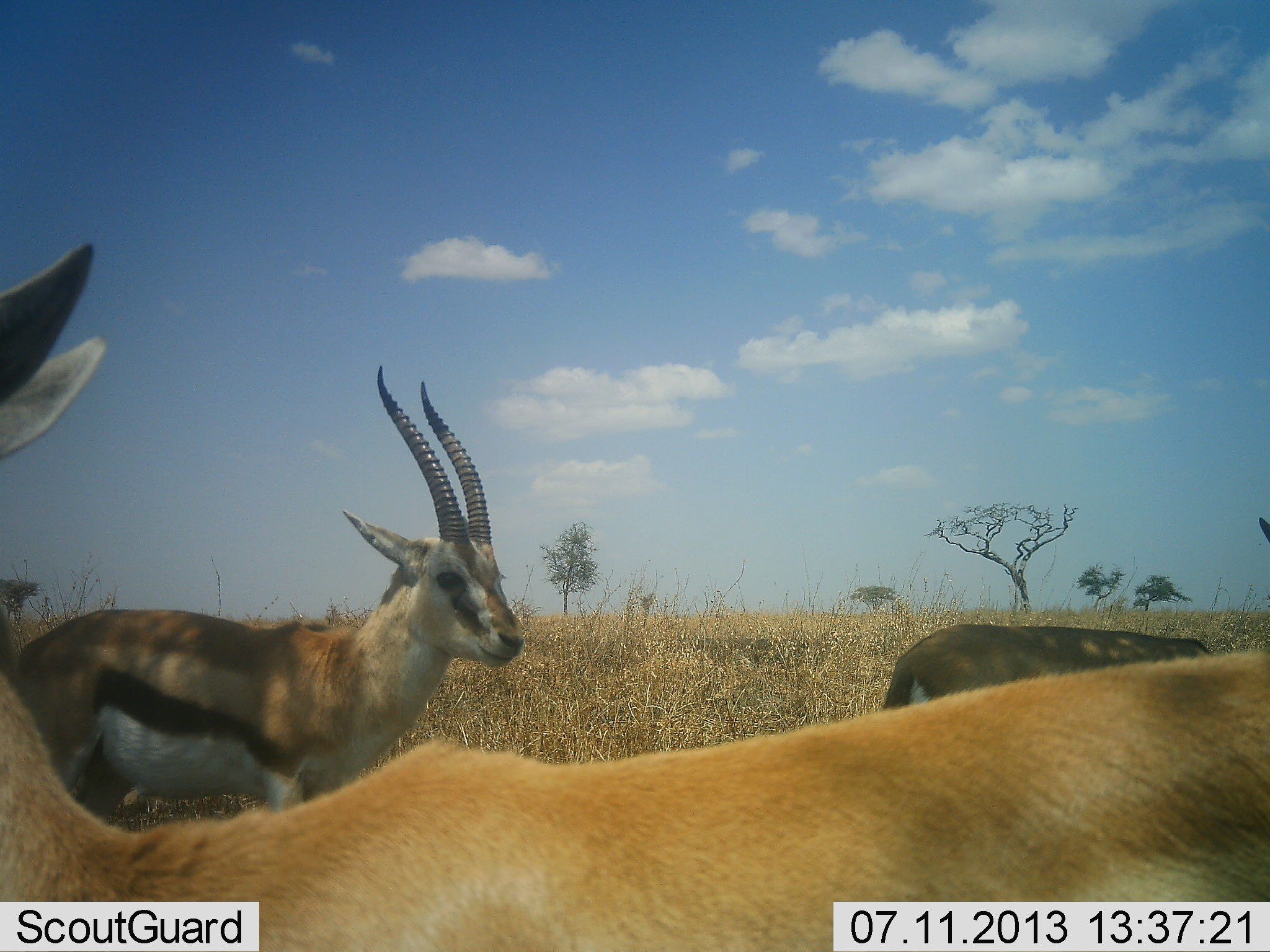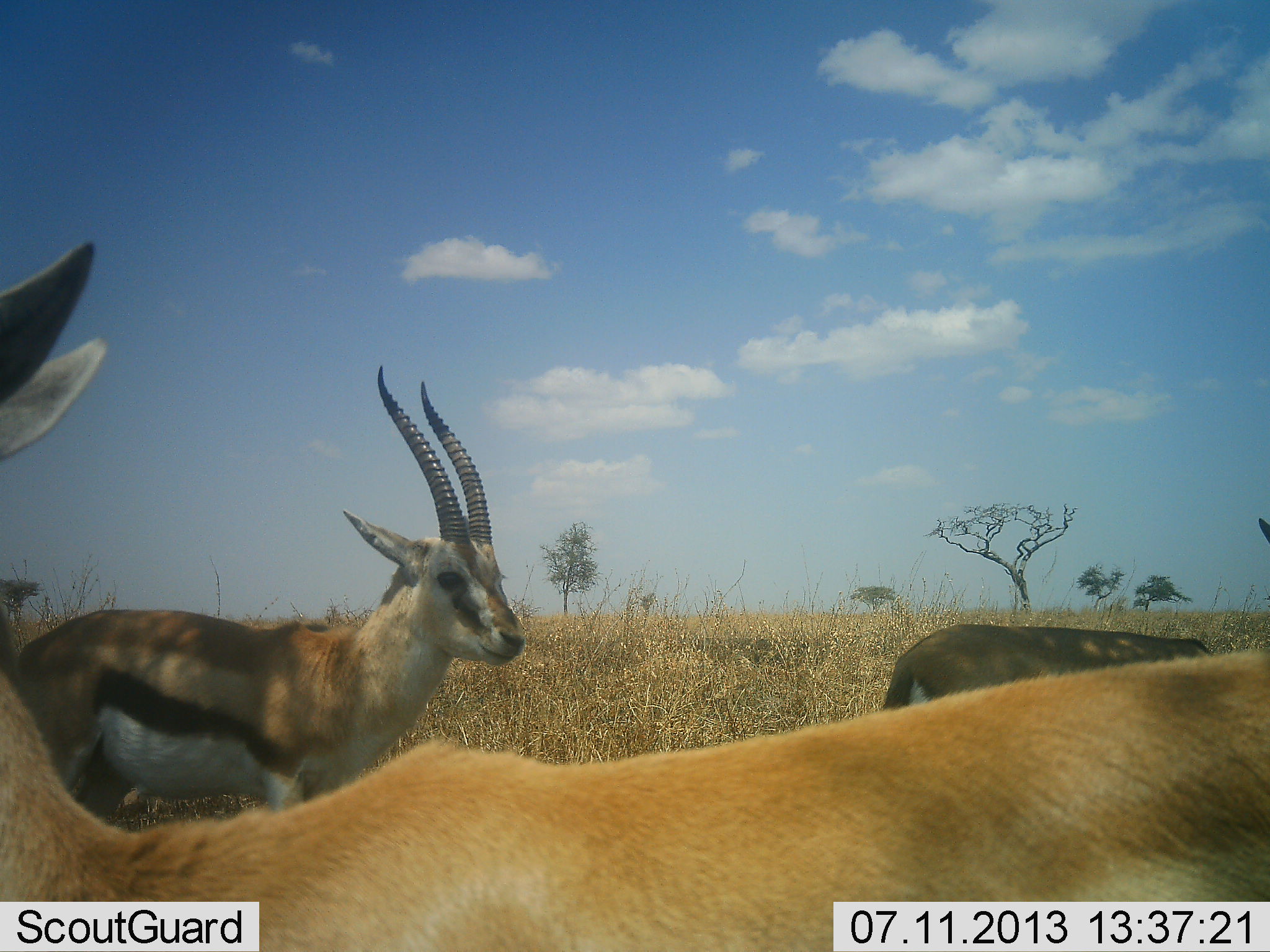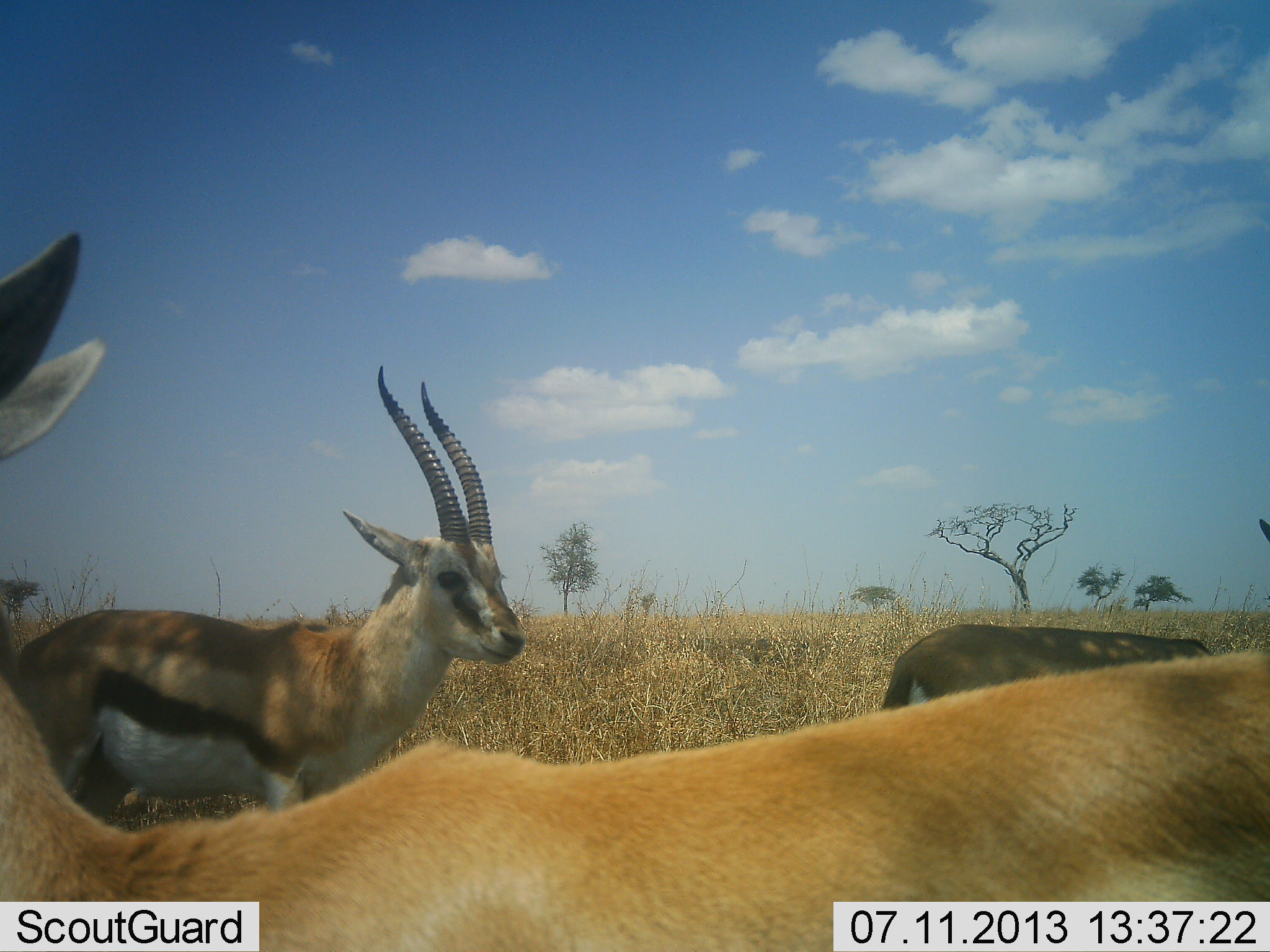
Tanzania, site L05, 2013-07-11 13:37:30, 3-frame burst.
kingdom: Animalia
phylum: Chordata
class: Mammalia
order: Artiodactyla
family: Bovidae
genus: Eudorcas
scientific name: Eudorcas thomsonii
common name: thomson's gazelle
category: gazellethomsons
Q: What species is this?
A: Gazellethomsons (thomson's gazelle) (Eudorcas thomsonii).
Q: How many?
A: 3.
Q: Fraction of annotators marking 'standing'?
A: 89%.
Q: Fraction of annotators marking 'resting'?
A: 11%.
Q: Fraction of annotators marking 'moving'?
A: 4%.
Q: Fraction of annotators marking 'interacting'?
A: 4%.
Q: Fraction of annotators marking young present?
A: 0%.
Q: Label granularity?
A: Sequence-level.